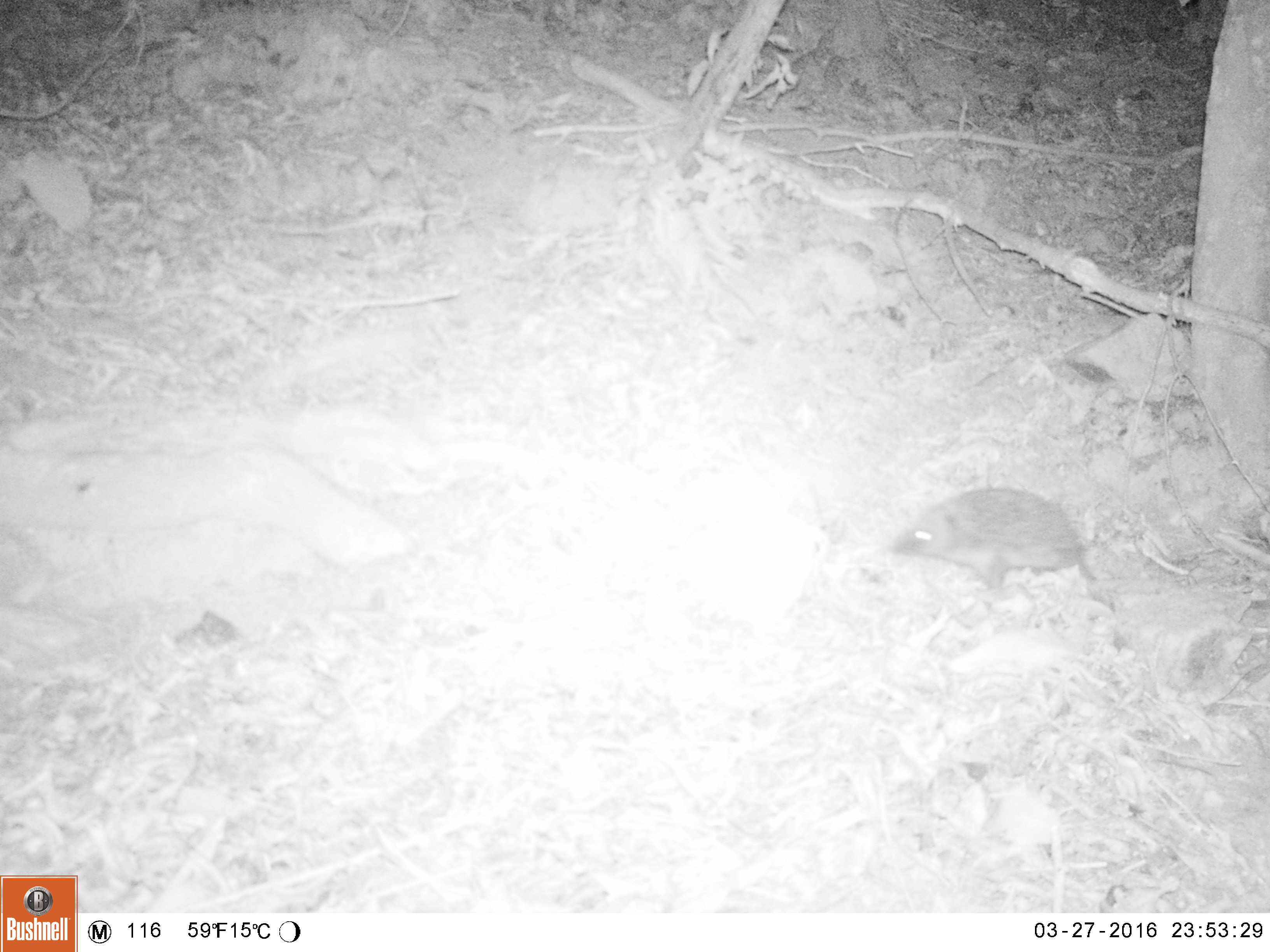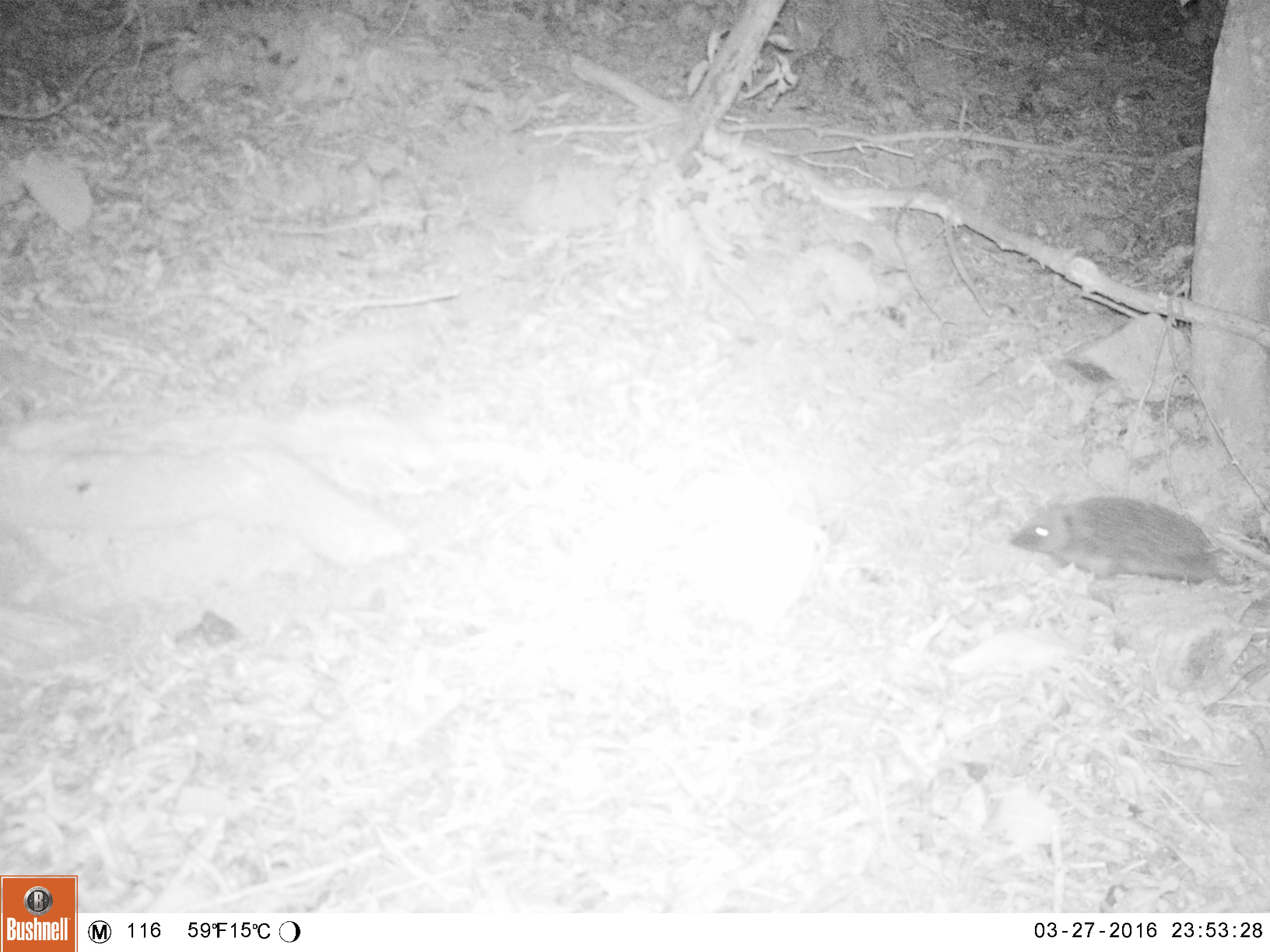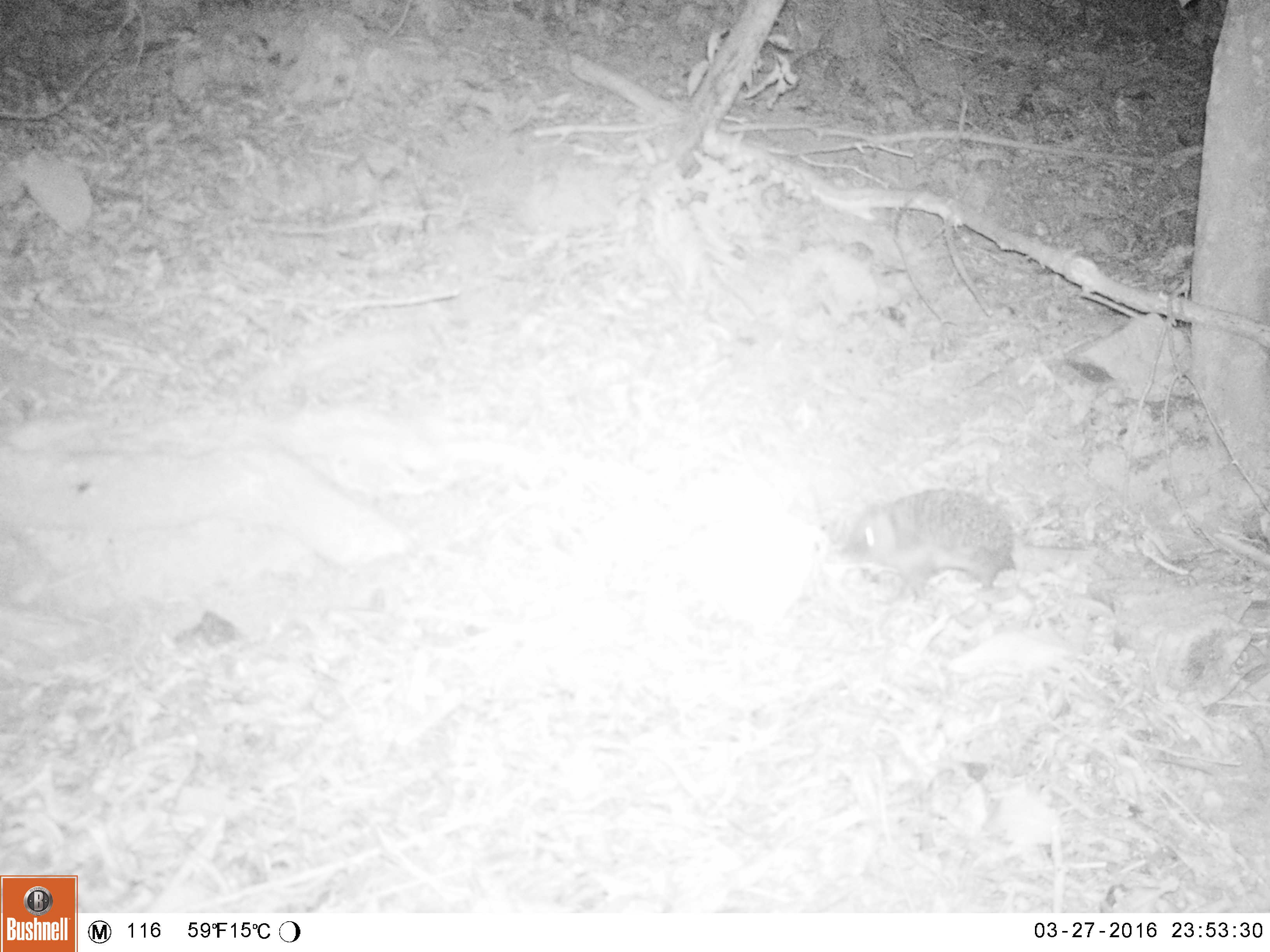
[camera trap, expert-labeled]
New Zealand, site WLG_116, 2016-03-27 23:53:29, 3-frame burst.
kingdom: Animalia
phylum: Chordata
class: Mammalia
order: Eulipotyphla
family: Erinaceidae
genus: Erinaceus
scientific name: Erinaceus europaeus europaeus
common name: european hedgehog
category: hedgehog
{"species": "hedgehog (european hedgehog) (Erinaceus europaeus europaeus)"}